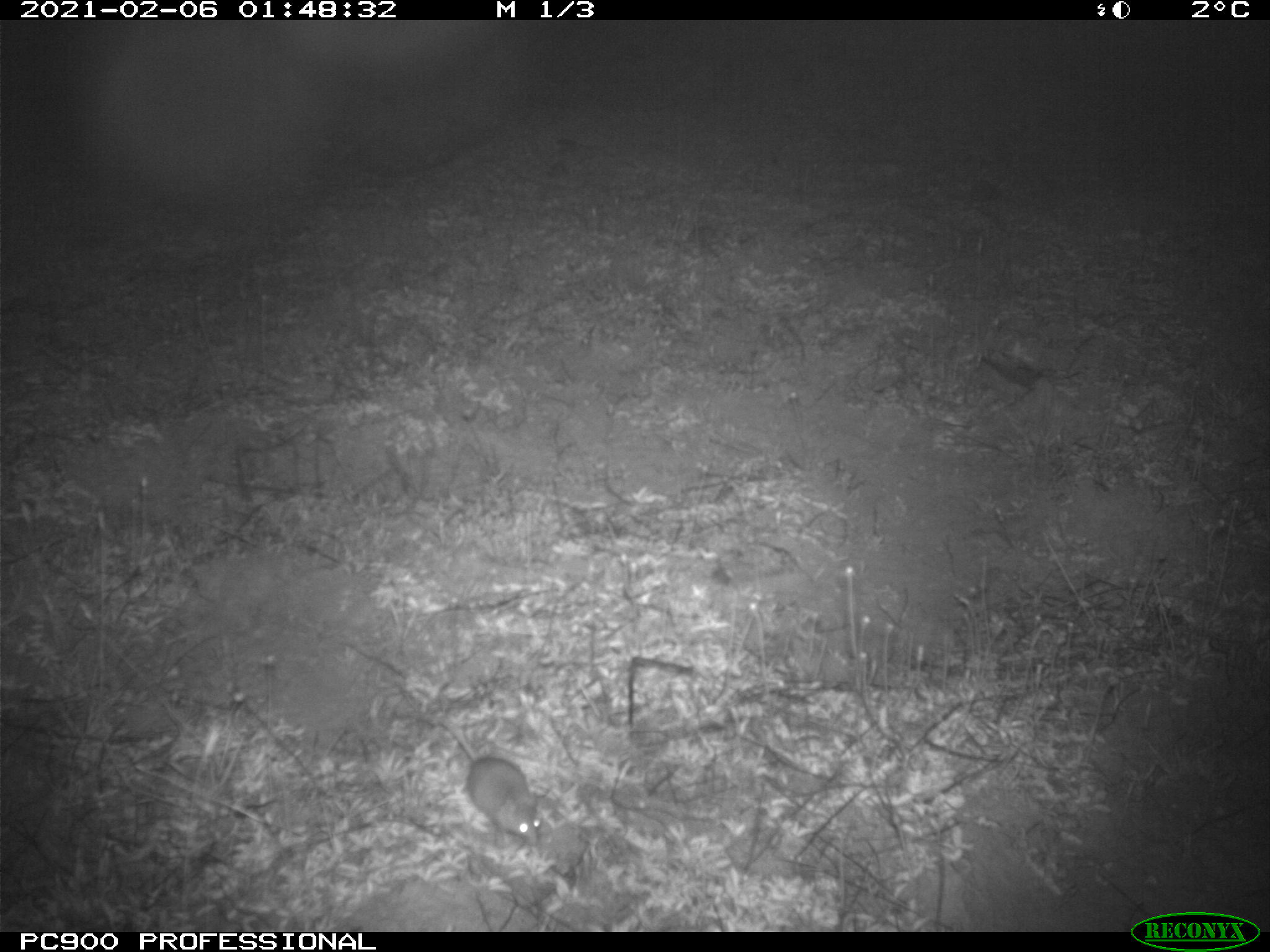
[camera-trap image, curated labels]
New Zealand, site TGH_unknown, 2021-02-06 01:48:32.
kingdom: Animalia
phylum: Chordata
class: Mammalia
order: Rodentia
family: Muridae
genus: Mus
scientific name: Mus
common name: mouse